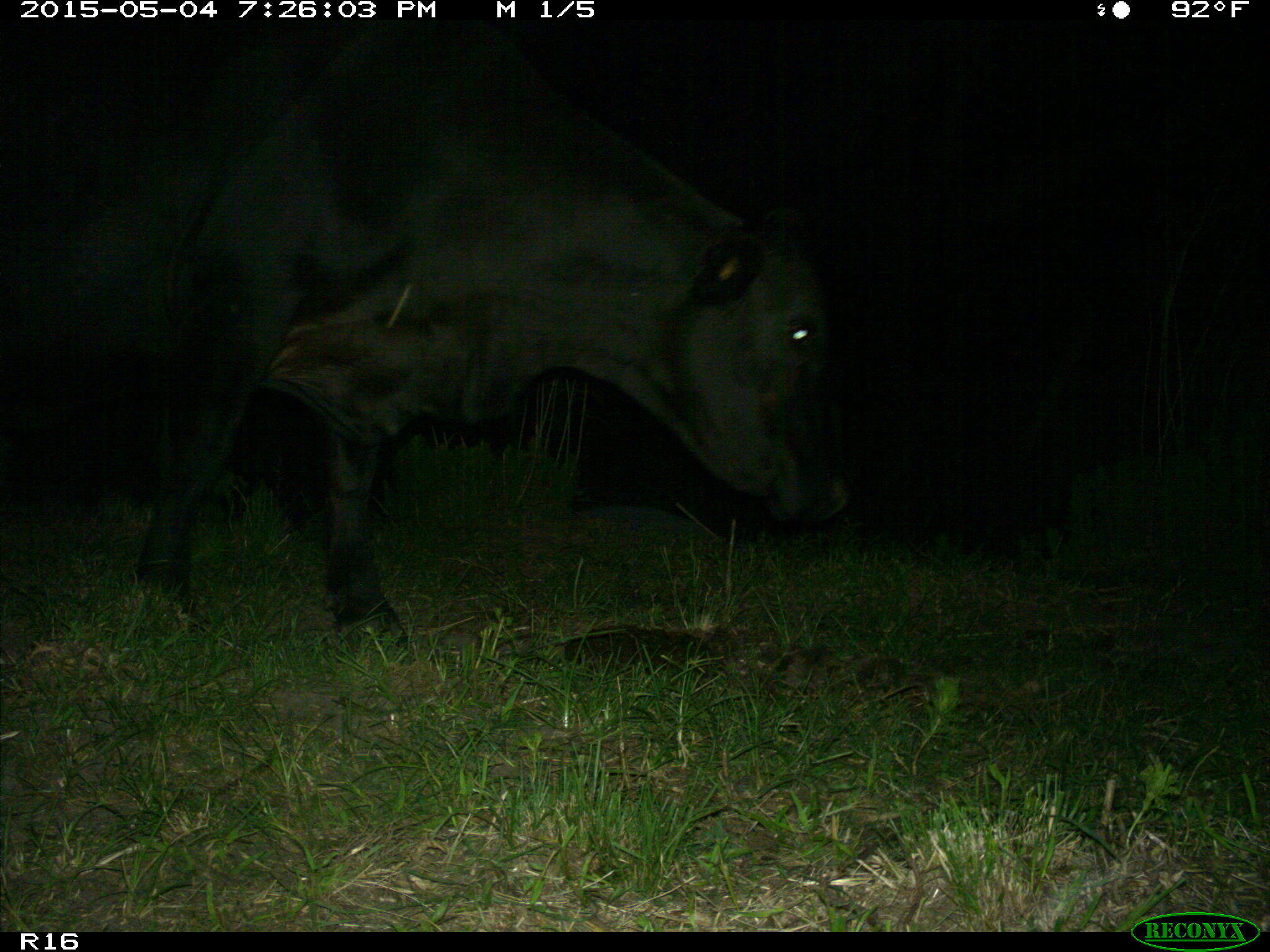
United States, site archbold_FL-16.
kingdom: Animalia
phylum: Chordata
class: Mammalia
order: Artiodactyla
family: Bovidae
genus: Bos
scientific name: Bos taurus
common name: domestic cow